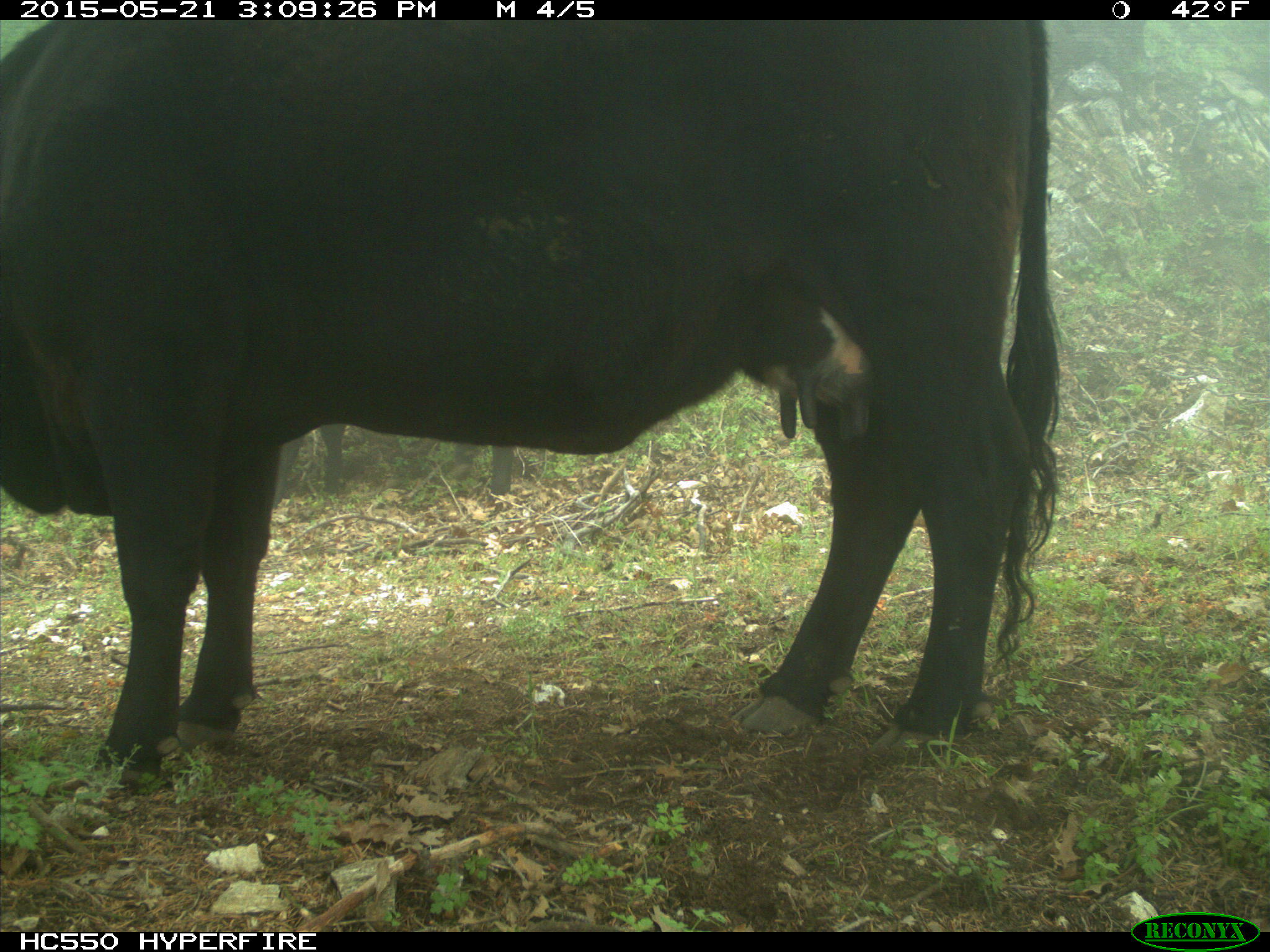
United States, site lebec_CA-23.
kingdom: Animalia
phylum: Chordata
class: Mammalia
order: Artiodactyla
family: Bovidae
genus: Bos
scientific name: Bos taurus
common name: domestic cow